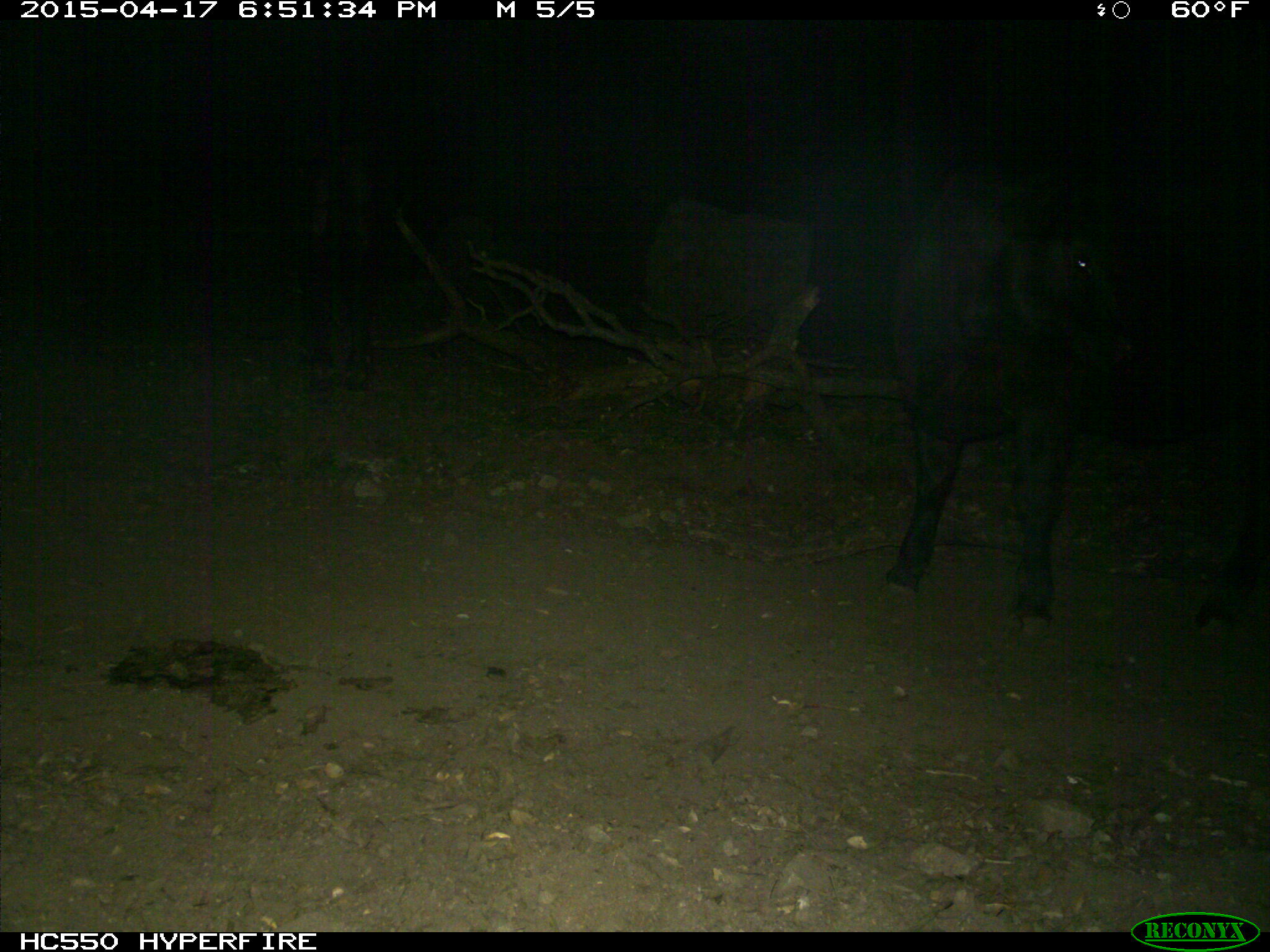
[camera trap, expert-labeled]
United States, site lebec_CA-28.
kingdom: Animalia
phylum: Chordata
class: Mammalia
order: Artiodactyla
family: Bovidae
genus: Bos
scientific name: Bos taurus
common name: domestic cow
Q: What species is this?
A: Bos taurus (domestic cow).